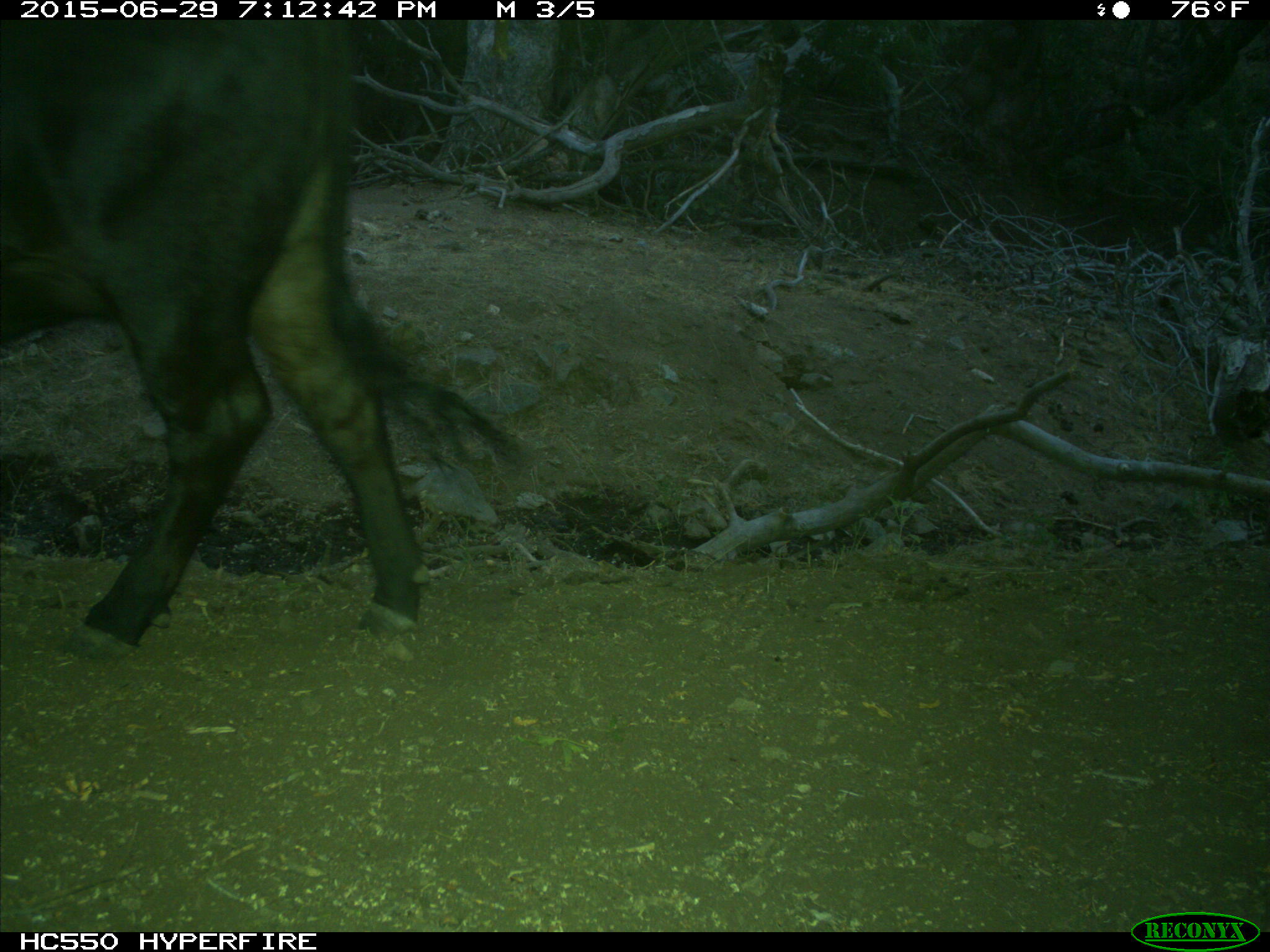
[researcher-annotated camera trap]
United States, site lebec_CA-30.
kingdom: Animalia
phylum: Chordata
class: Mammalia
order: Artiodactyla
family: Bovidae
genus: Bos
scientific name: Bos taurus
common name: domestic cow